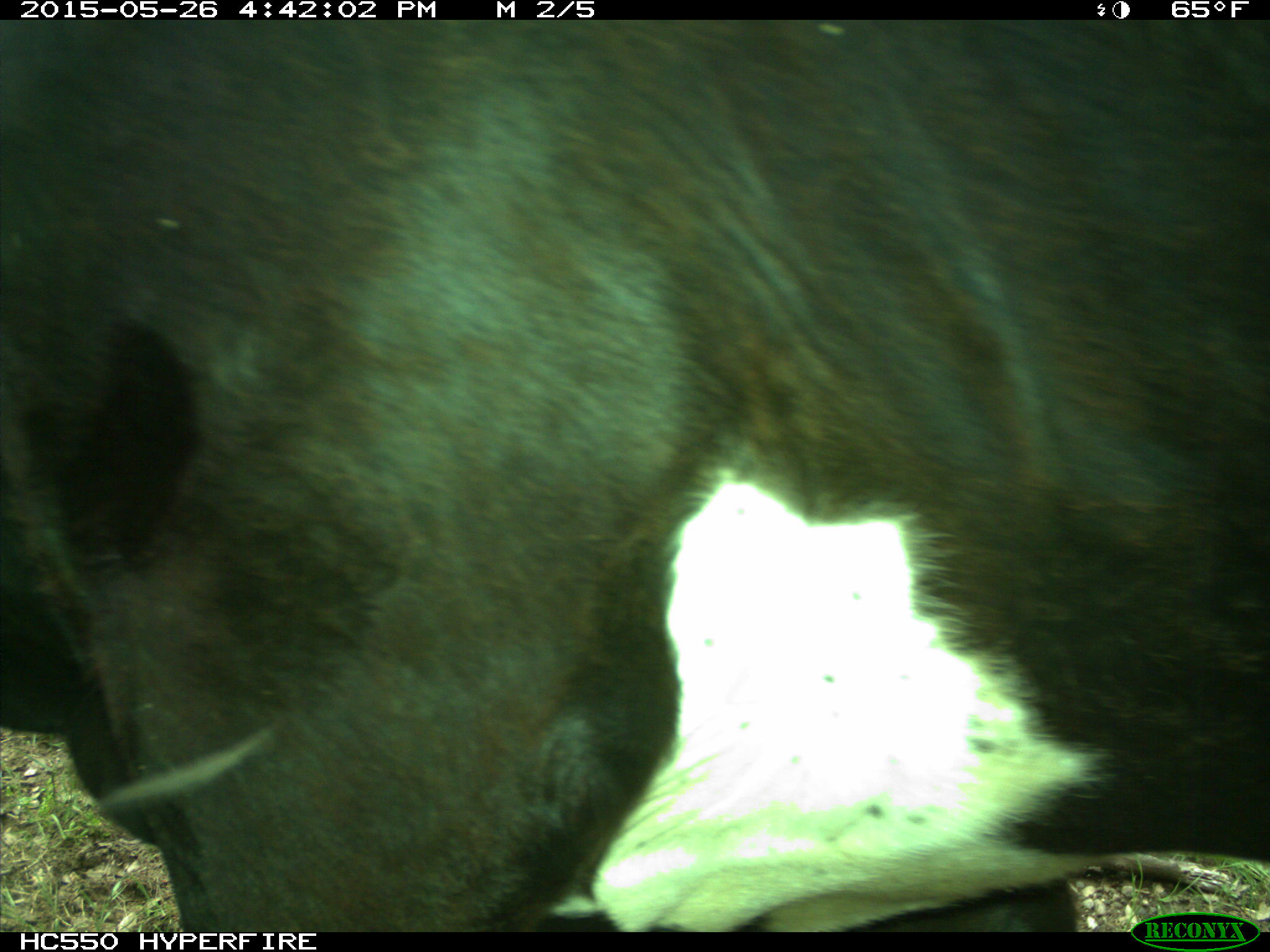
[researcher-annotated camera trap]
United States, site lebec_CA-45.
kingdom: Animalia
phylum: Chordata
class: Mammalia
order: Artiodactyla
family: Bovidae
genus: Bos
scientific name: Bos taurus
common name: domestic cow